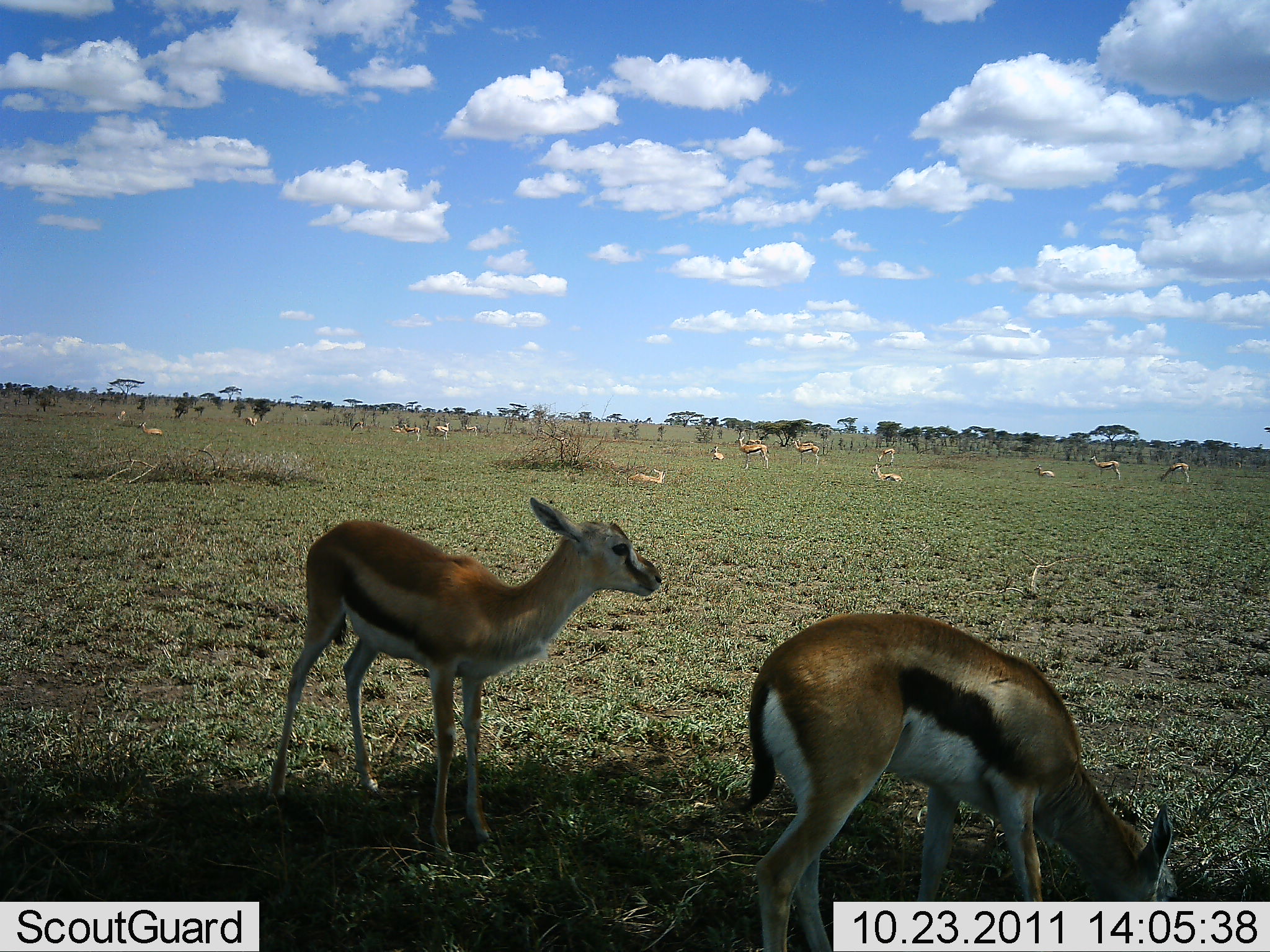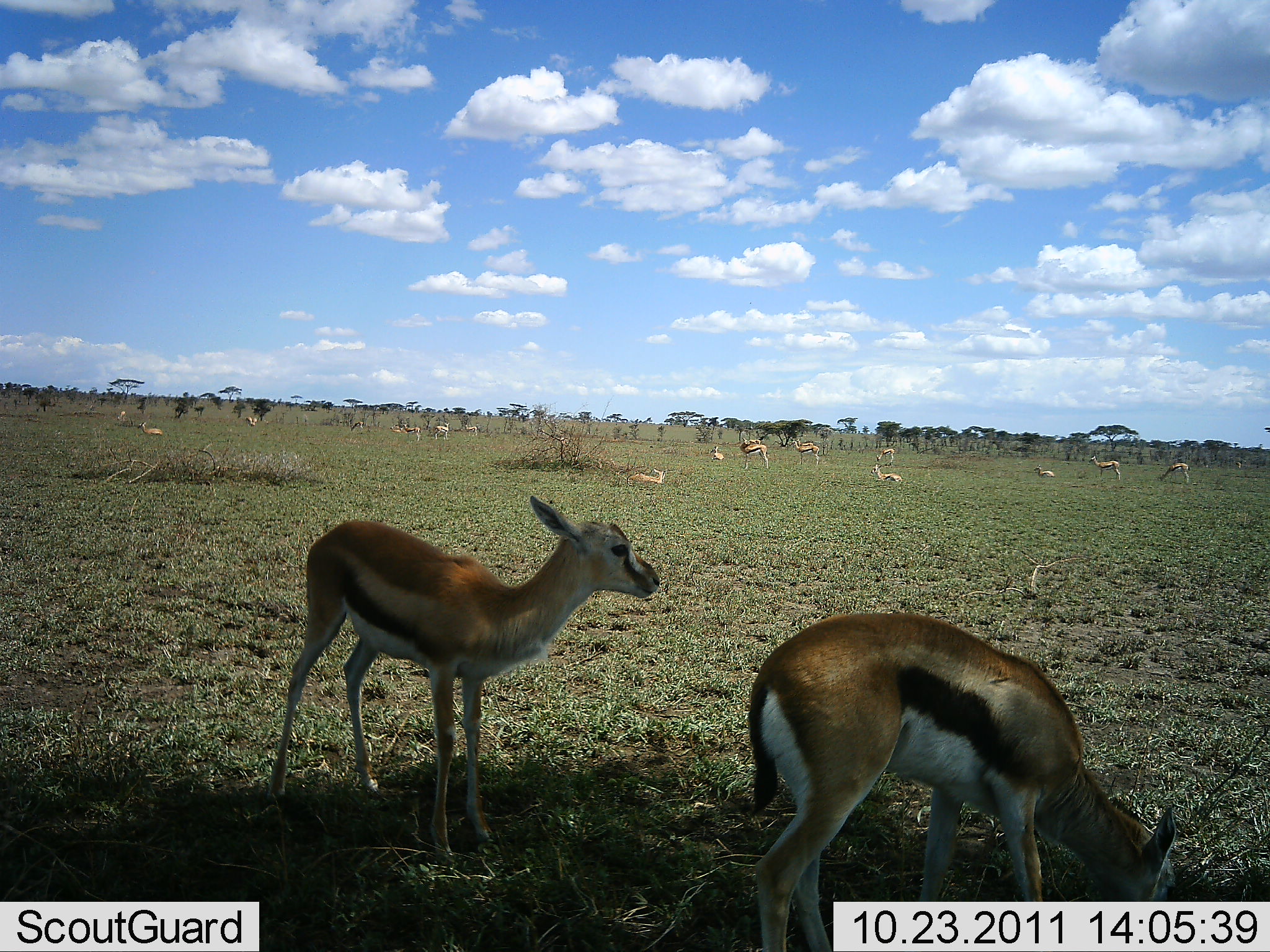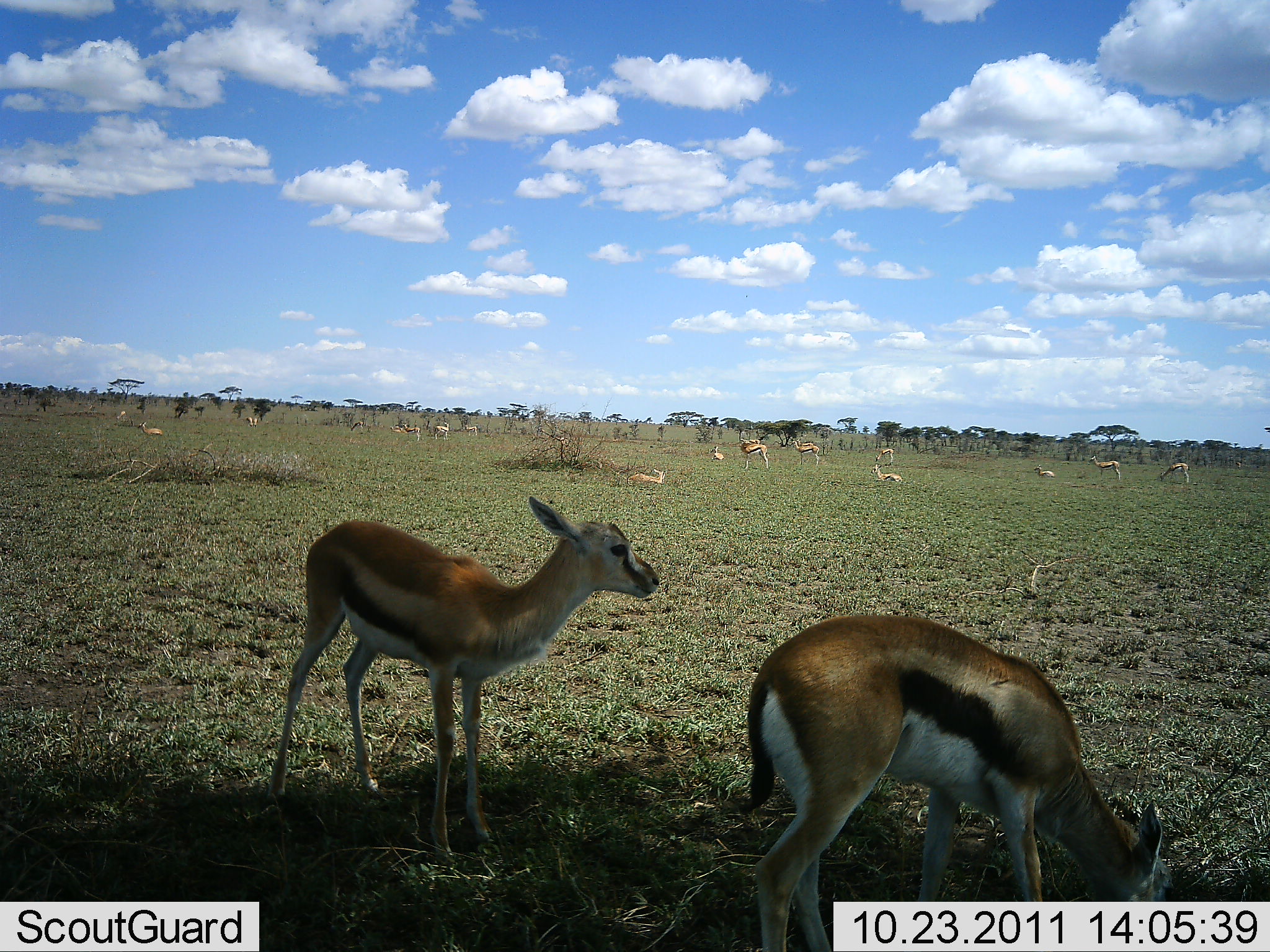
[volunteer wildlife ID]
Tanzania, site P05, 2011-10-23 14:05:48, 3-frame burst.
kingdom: Animalia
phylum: Chordata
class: Mammalia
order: Artiodactyla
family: Bovidae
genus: Eudorcas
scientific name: Eudorcas thomsonii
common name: thomson's gazelle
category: gazellethomsons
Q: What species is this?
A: Gazellethomsons (thomson's gazelle) (Eudorcas thomsonii).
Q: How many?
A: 11-50.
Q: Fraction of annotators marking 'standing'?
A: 83%.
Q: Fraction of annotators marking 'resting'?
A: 33%.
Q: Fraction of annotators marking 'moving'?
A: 8%.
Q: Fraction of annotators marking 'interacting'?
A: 0%.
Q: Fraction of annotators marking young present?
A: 25%.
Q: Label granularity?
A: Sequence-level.